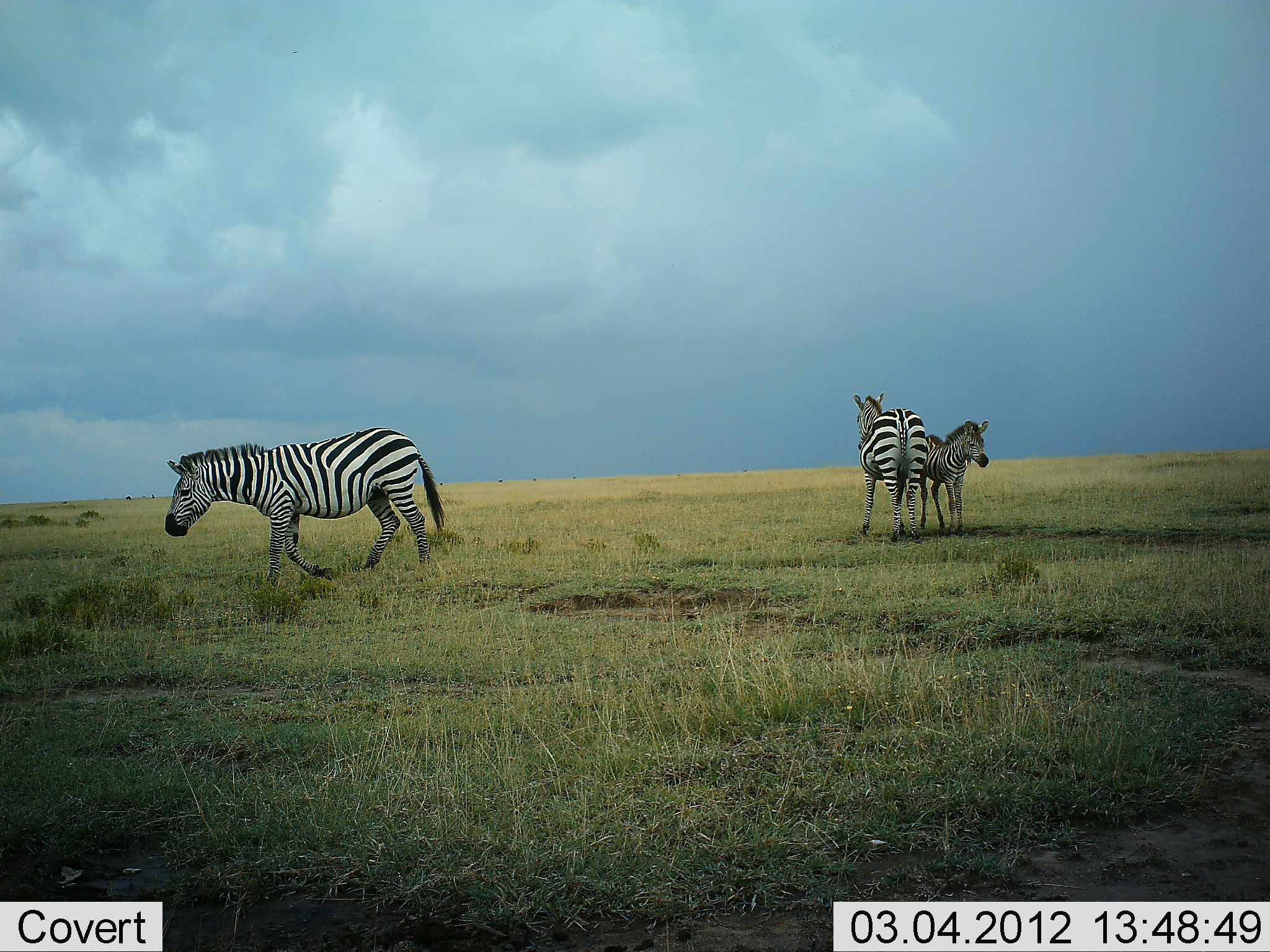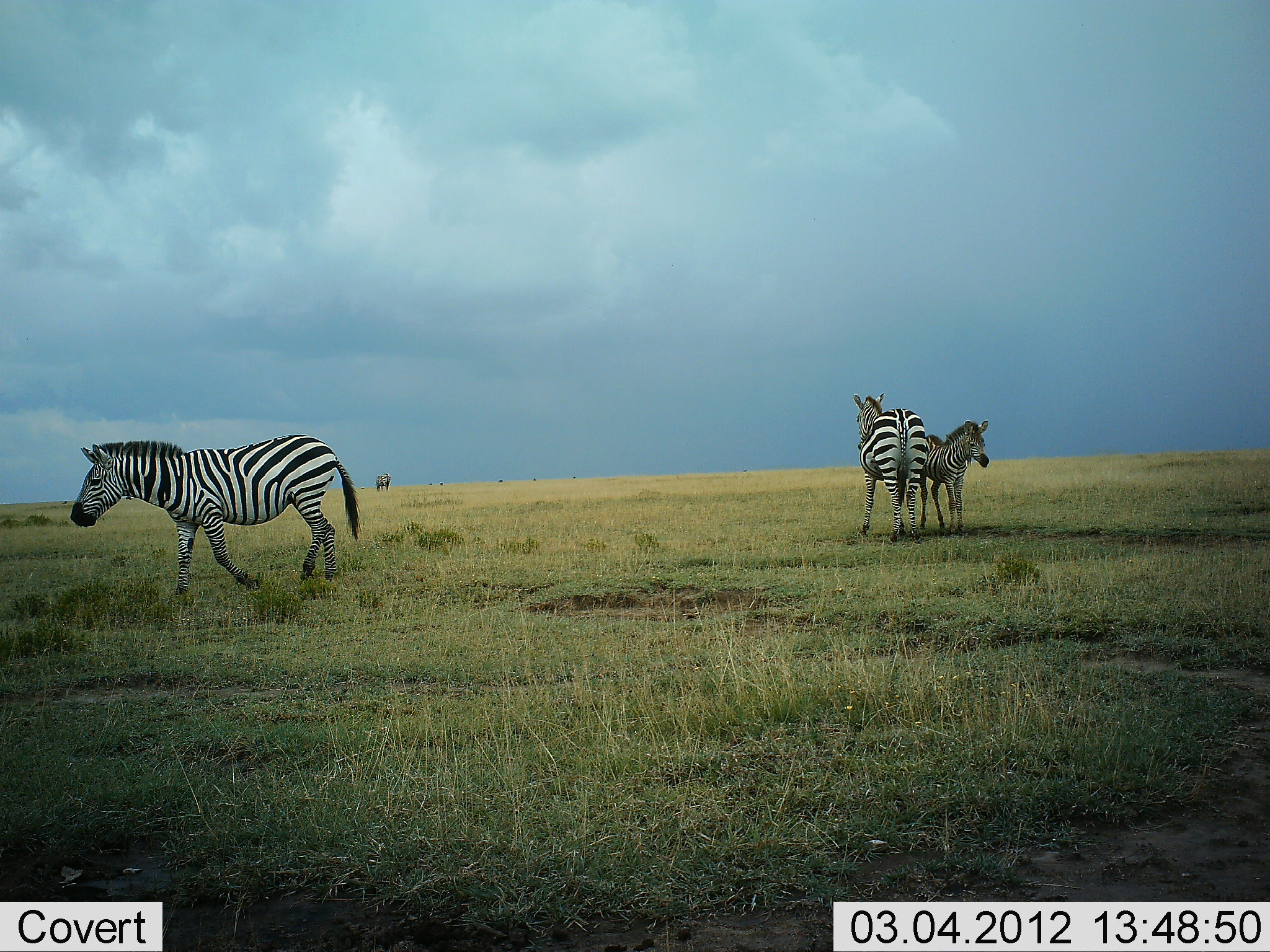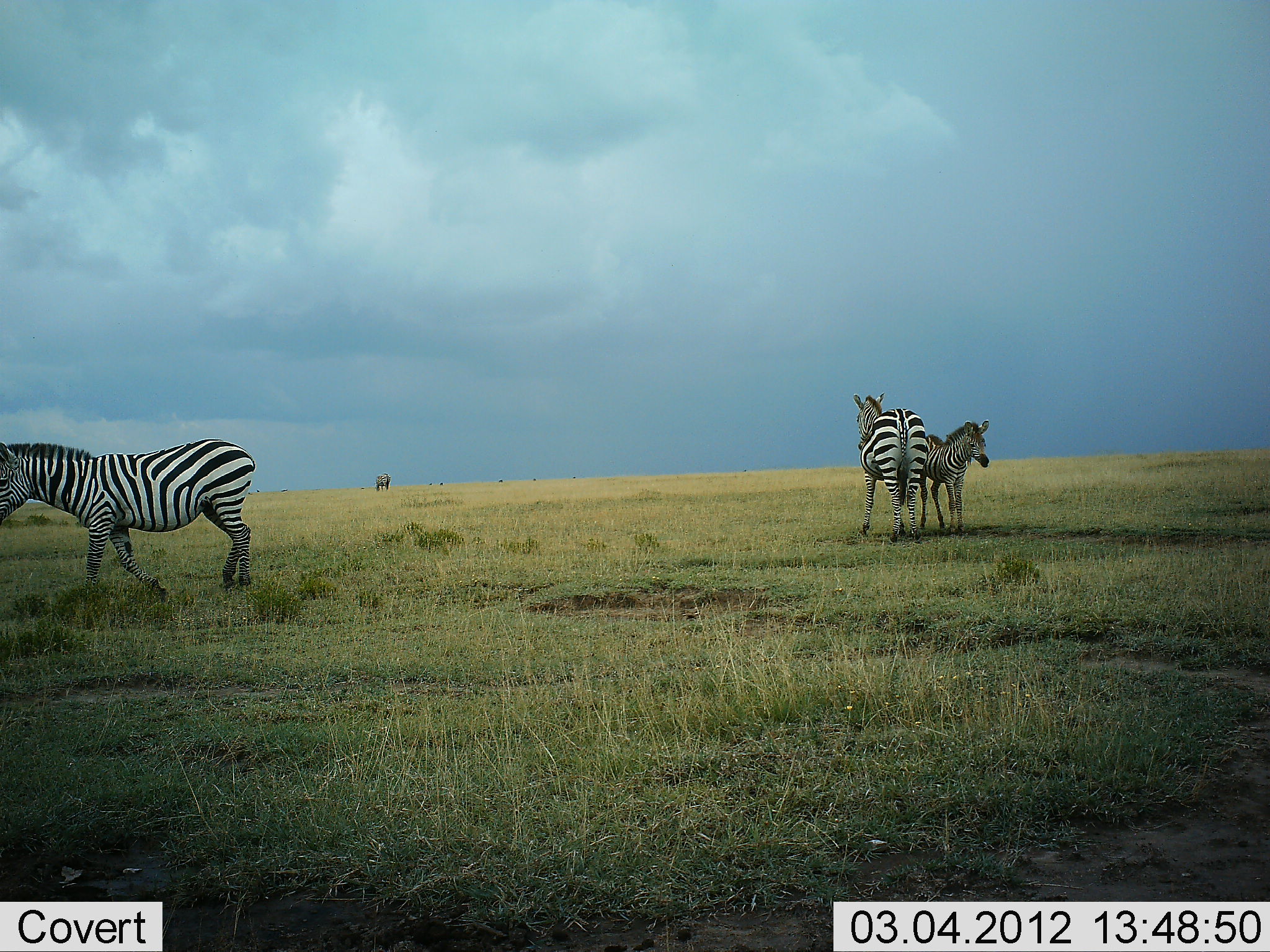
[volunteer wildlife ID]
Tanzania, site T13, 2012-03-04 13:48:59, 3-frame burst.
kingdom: Animalia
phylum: Chordata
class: Mammalia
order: Perissodactyla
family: Equidae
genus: Equus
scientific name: Equus quagga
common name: plains zebra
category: zebra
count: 3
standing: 96%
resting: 4%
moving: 71%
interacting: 0%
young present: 42%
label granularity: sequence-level